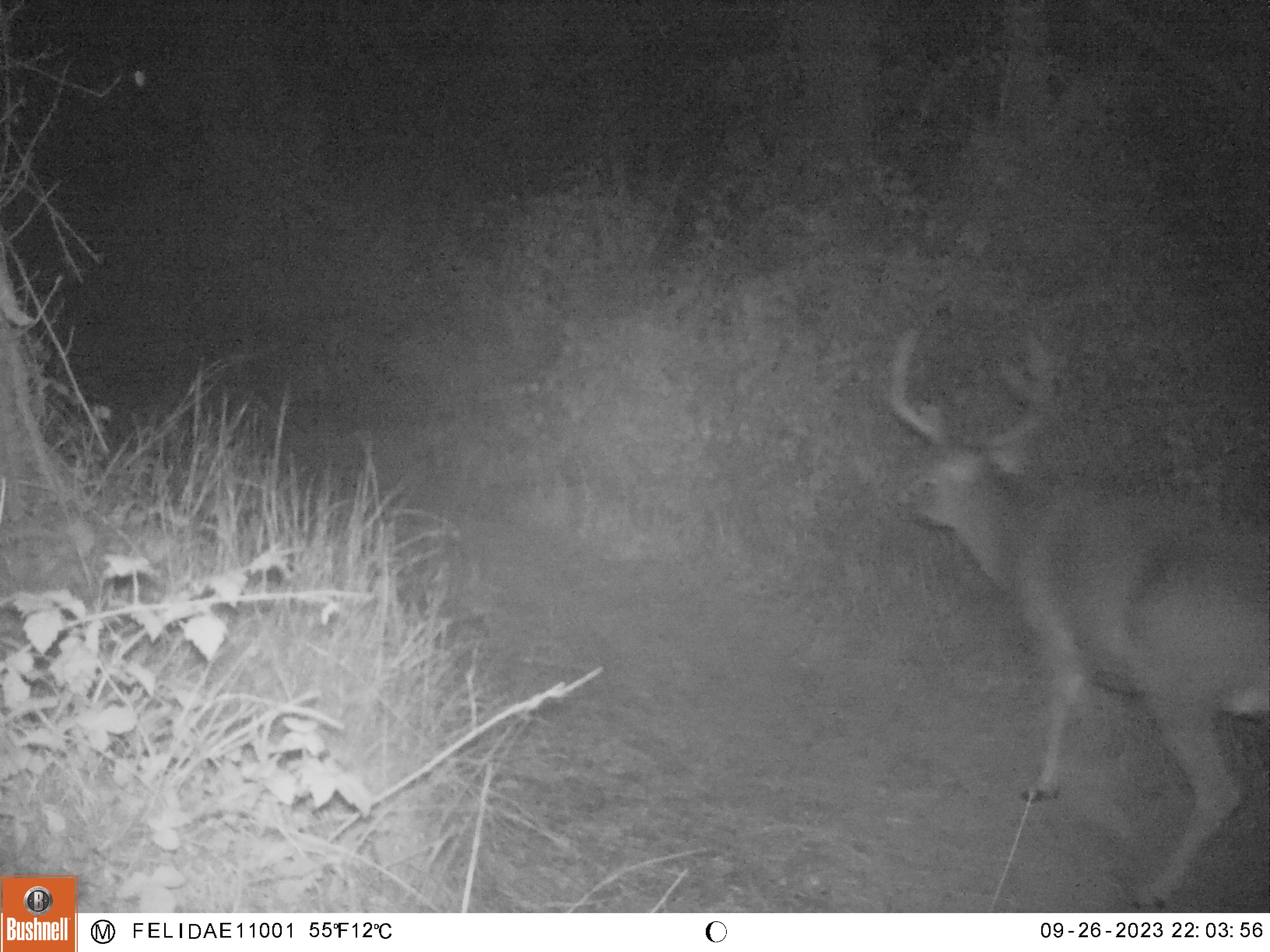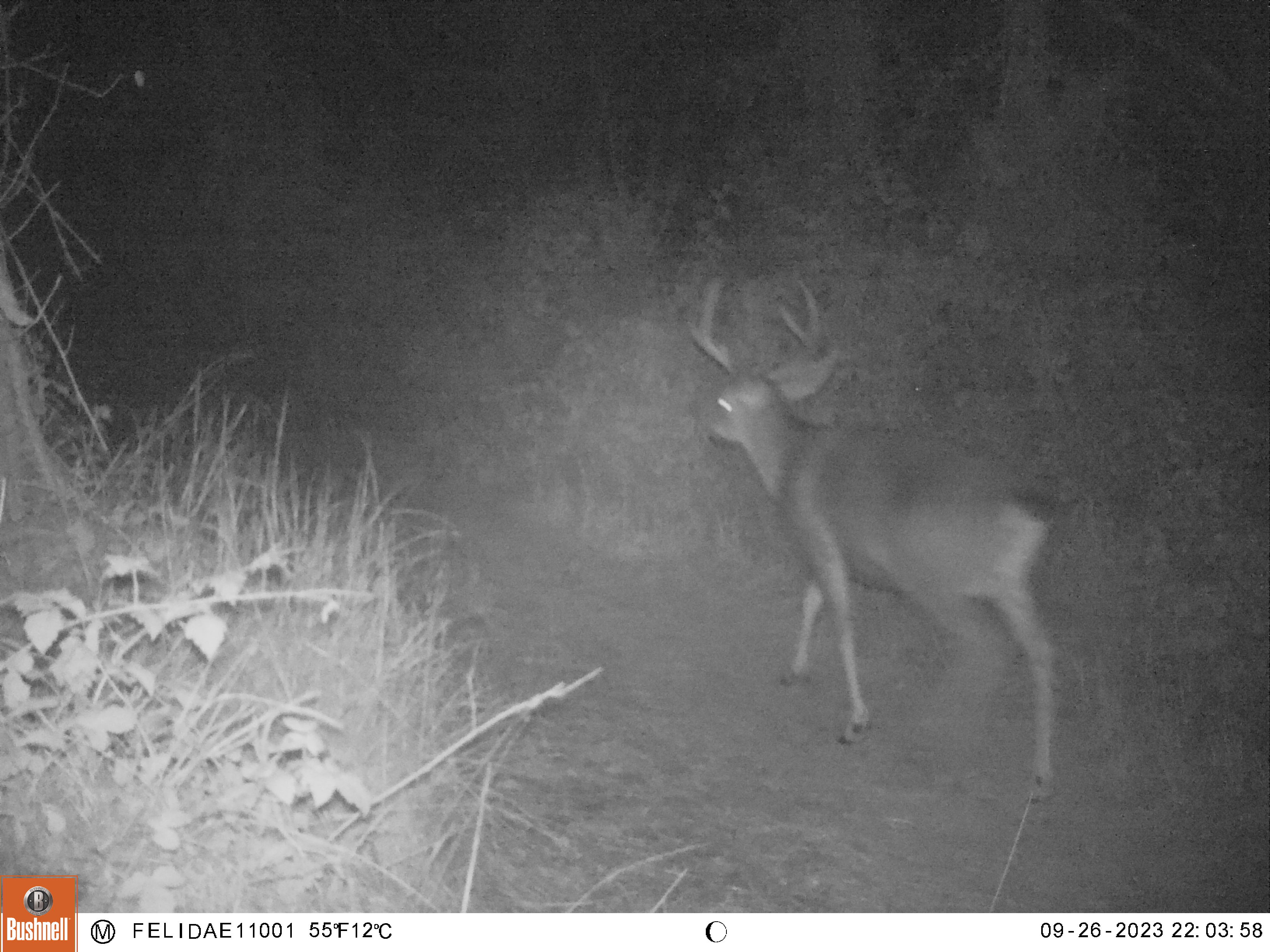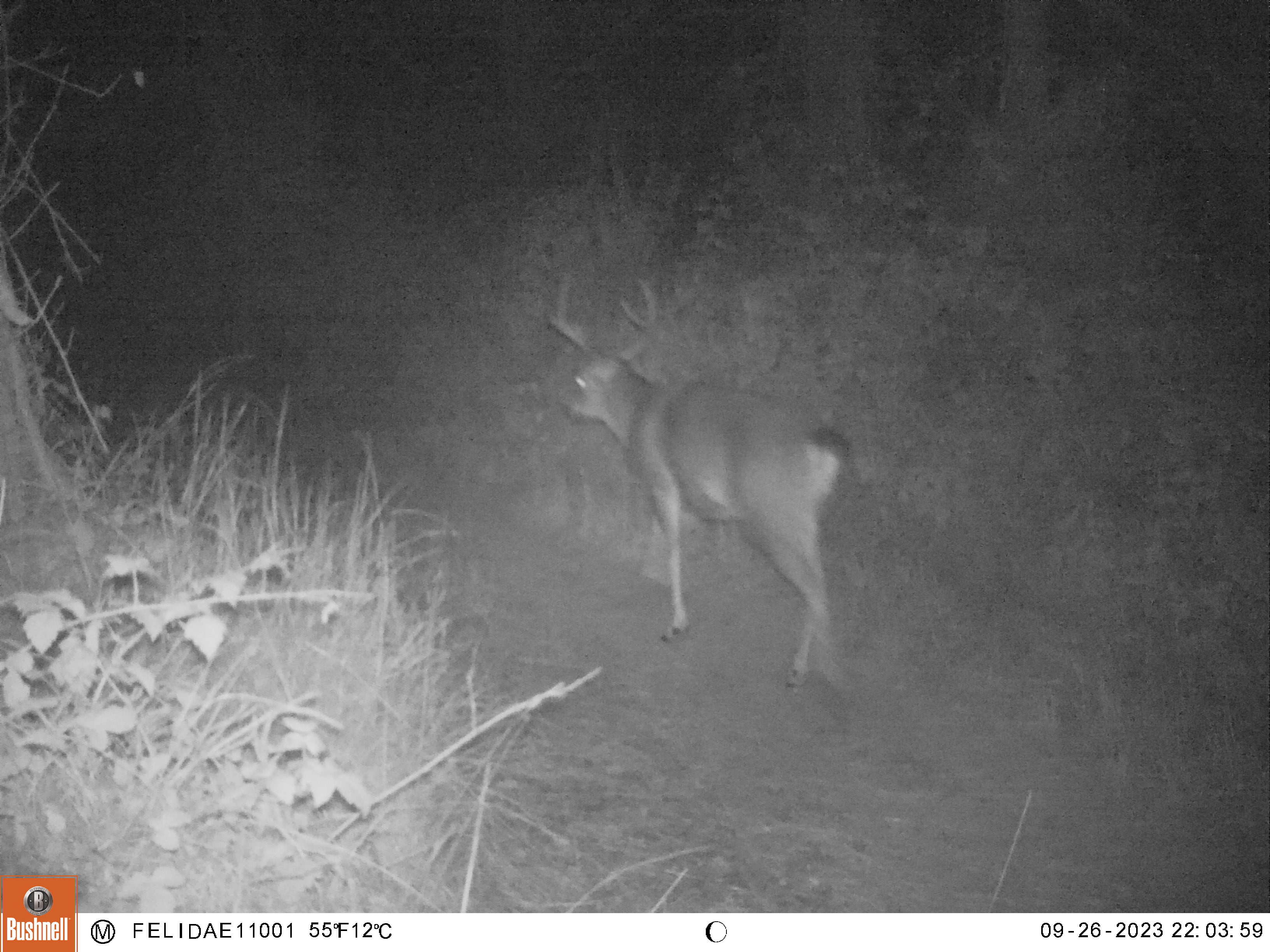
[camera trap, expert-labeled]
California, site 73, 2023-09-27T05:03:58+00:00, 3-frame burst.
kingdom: Animalia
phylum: Chordata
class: Mammalia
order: Artiodactyla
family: Cervidae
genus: Odocoileus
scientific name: Odocoileus hemionus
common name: mule deer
Mule deer (Odocoileus hemionus).